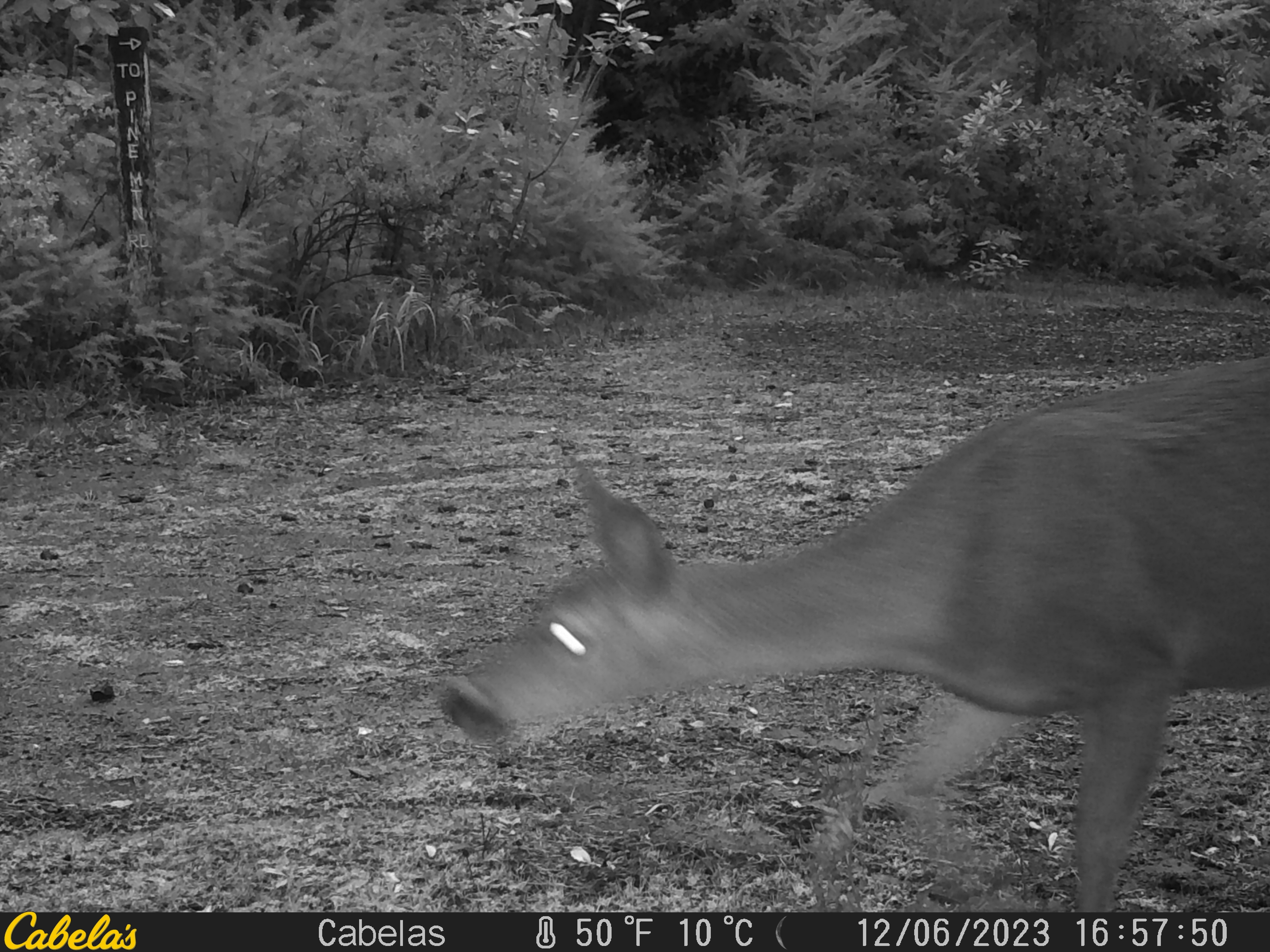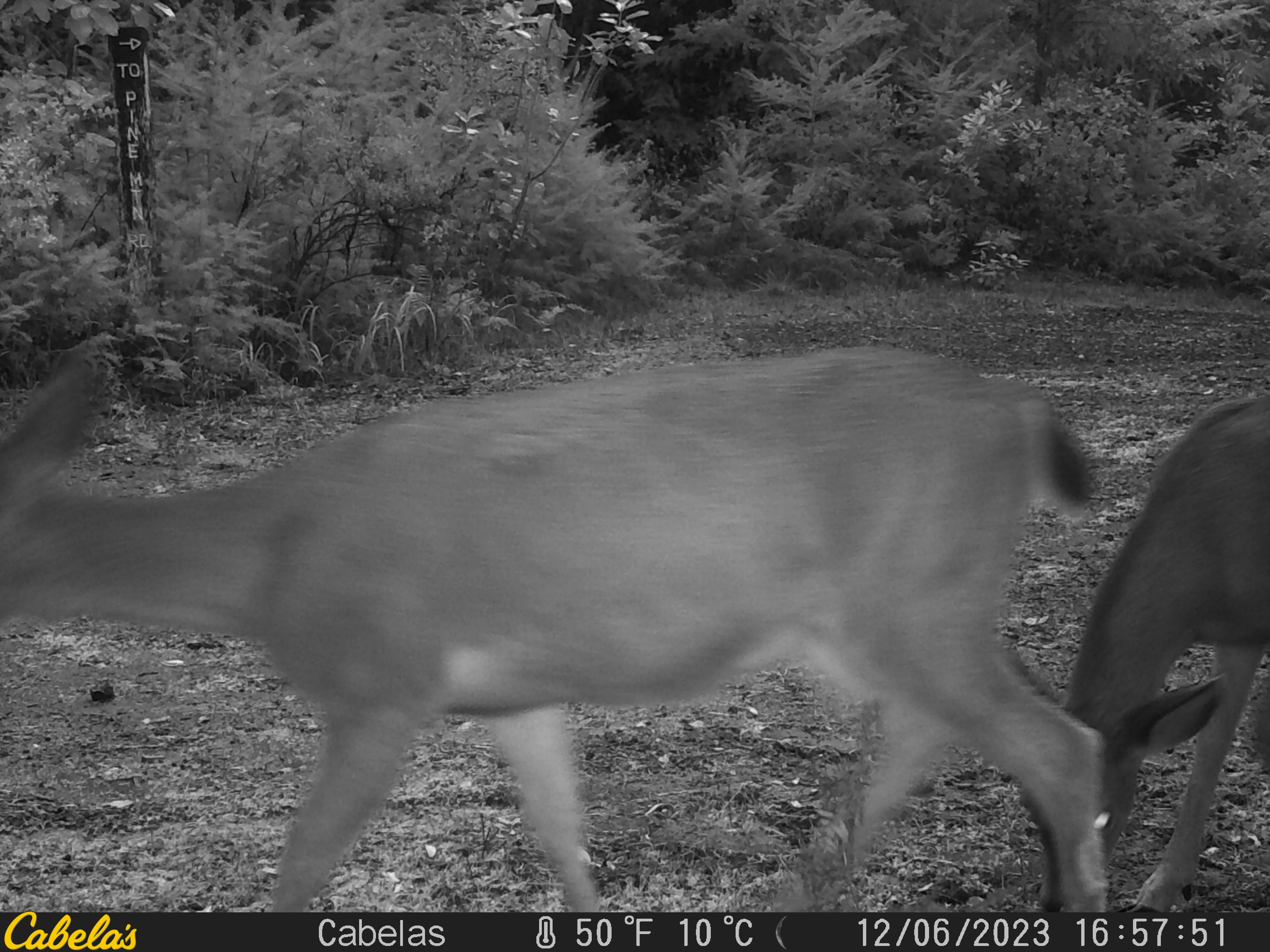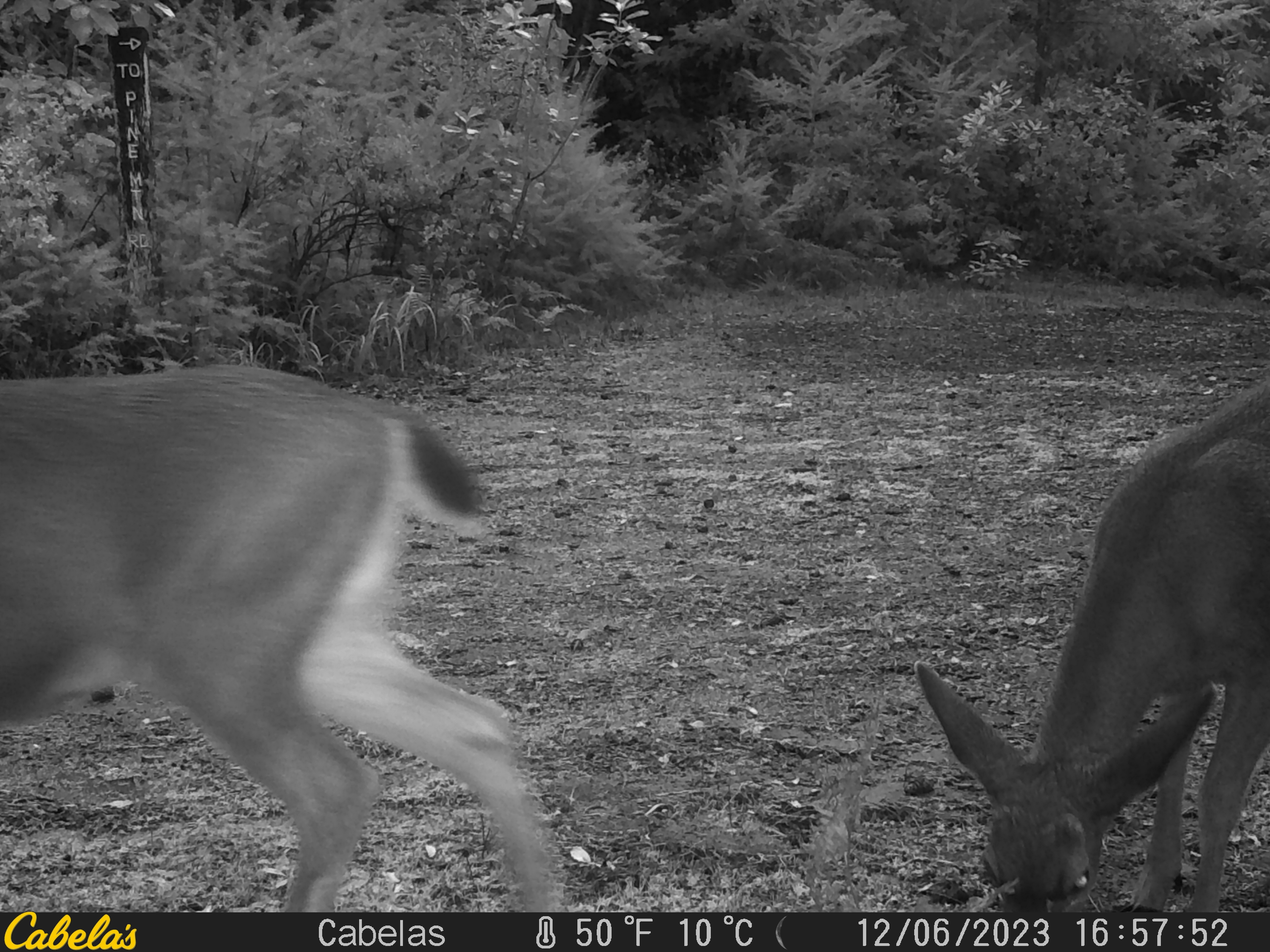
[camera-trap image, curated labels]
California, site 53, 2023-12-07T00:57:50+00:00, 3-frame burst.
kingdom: Animalia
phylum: Chordata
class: Mammalia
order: Artiodactyla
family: Cervidae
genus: Odocoileus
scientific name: Odocoileus hemionus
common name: mule deer